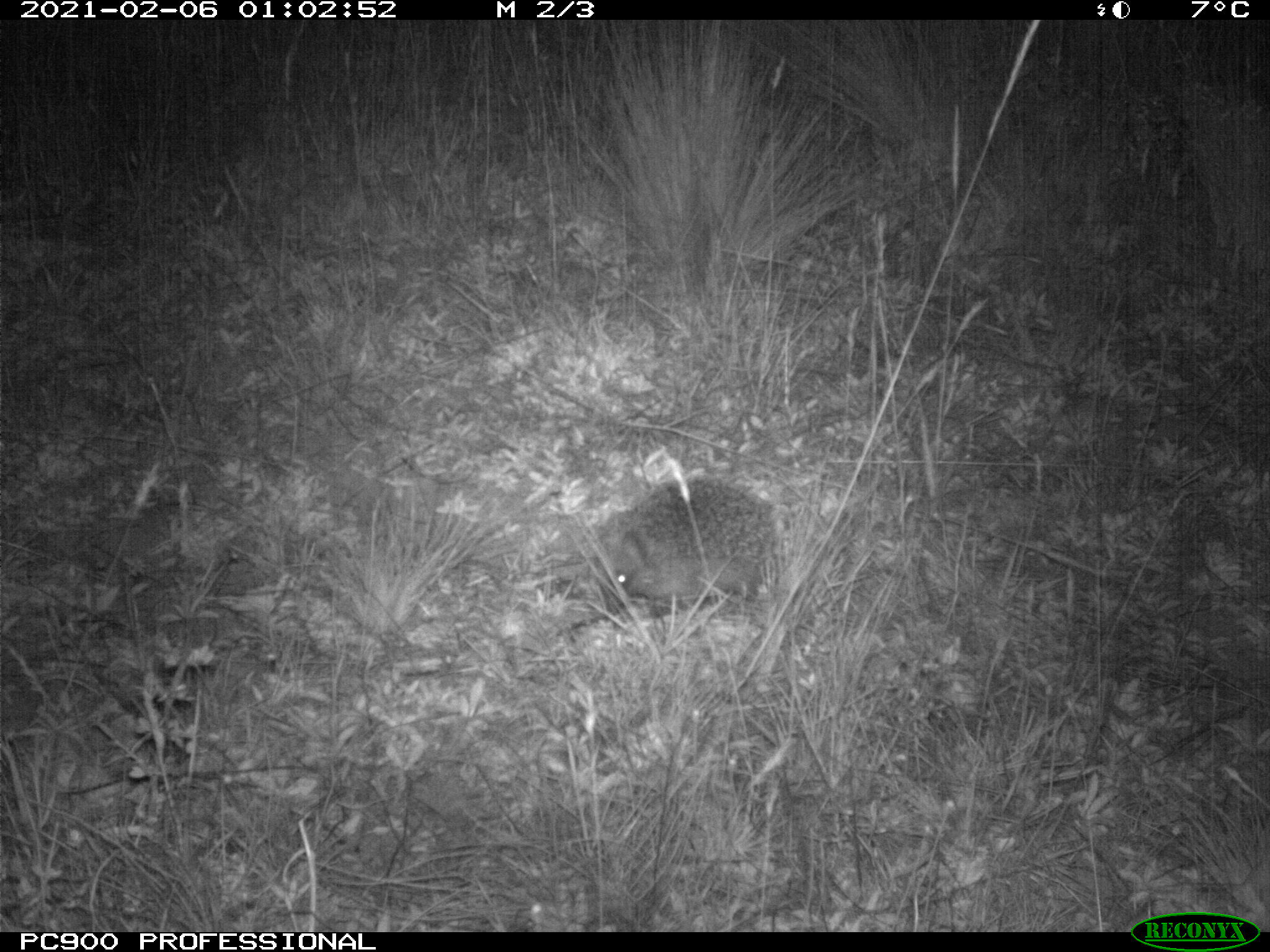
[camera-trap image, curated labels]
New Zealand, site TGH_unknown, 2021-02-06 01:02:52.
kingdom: Animalia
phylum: Chordata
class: Mammalia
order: Eulipotyphla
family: Erinaceidae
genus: Erinaceus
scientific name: Erinaceus europaeus europaeus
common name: european hedgehog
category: hedgehog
Hedgehog (european hedgehog) (Erinaceus europaeus europaeus).